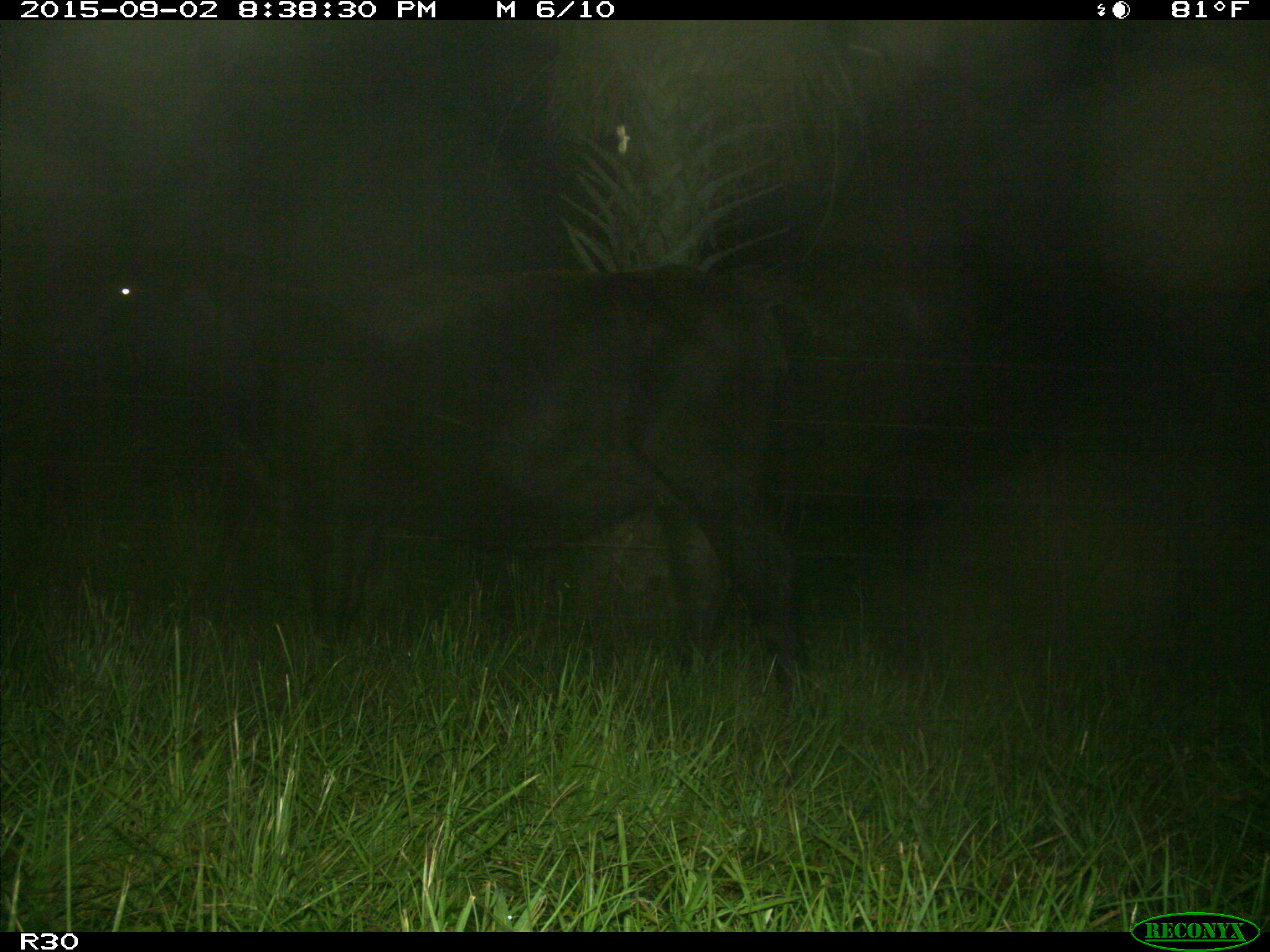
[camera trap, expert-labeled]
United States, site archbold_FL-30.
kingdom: Animalia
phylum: Chordata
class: Mammalia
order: Artiodactyla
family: Bovidae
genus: Bos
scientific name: Bos taurus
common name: domestic cow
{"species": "Bos taurus (domestic cow)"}